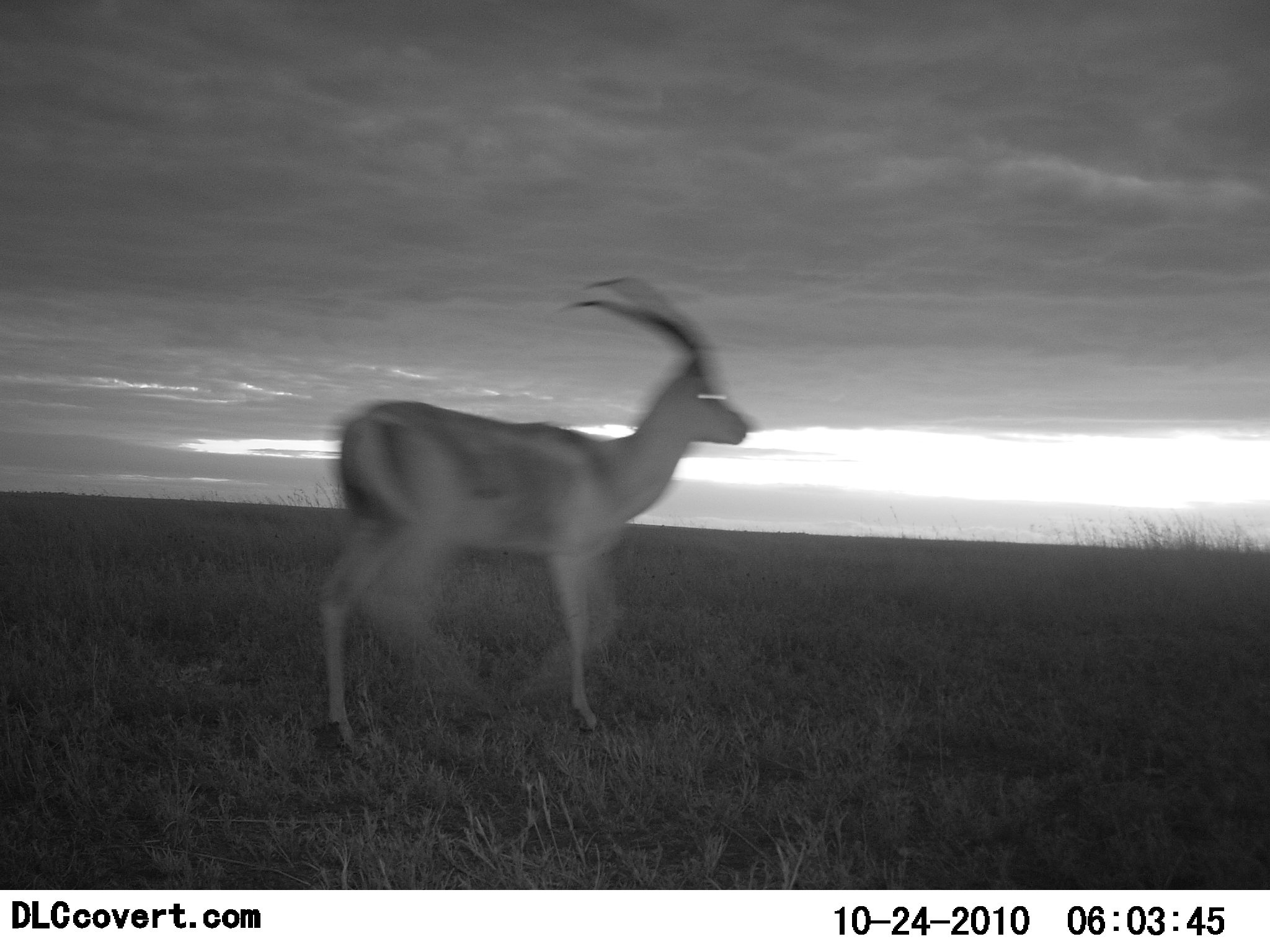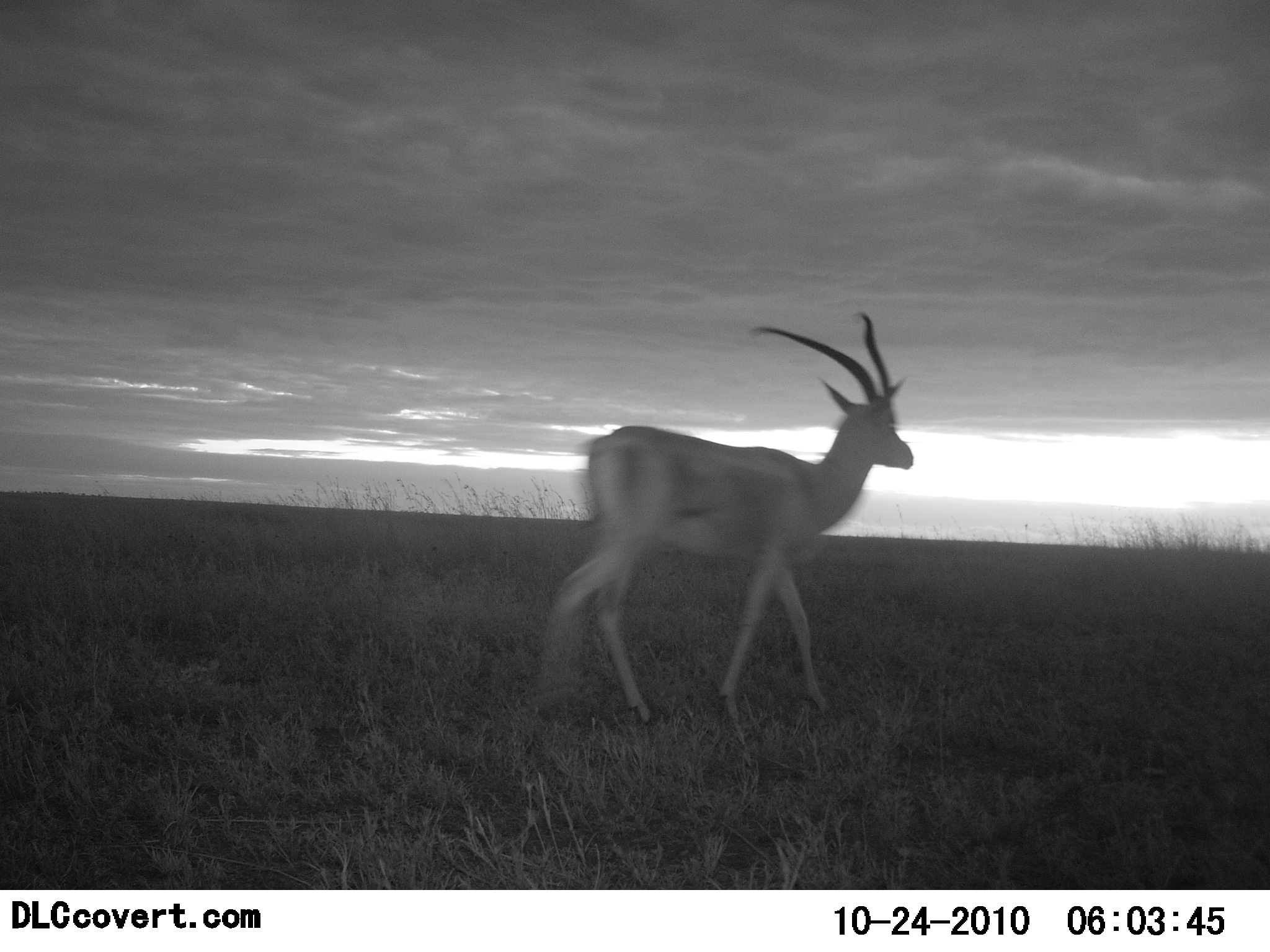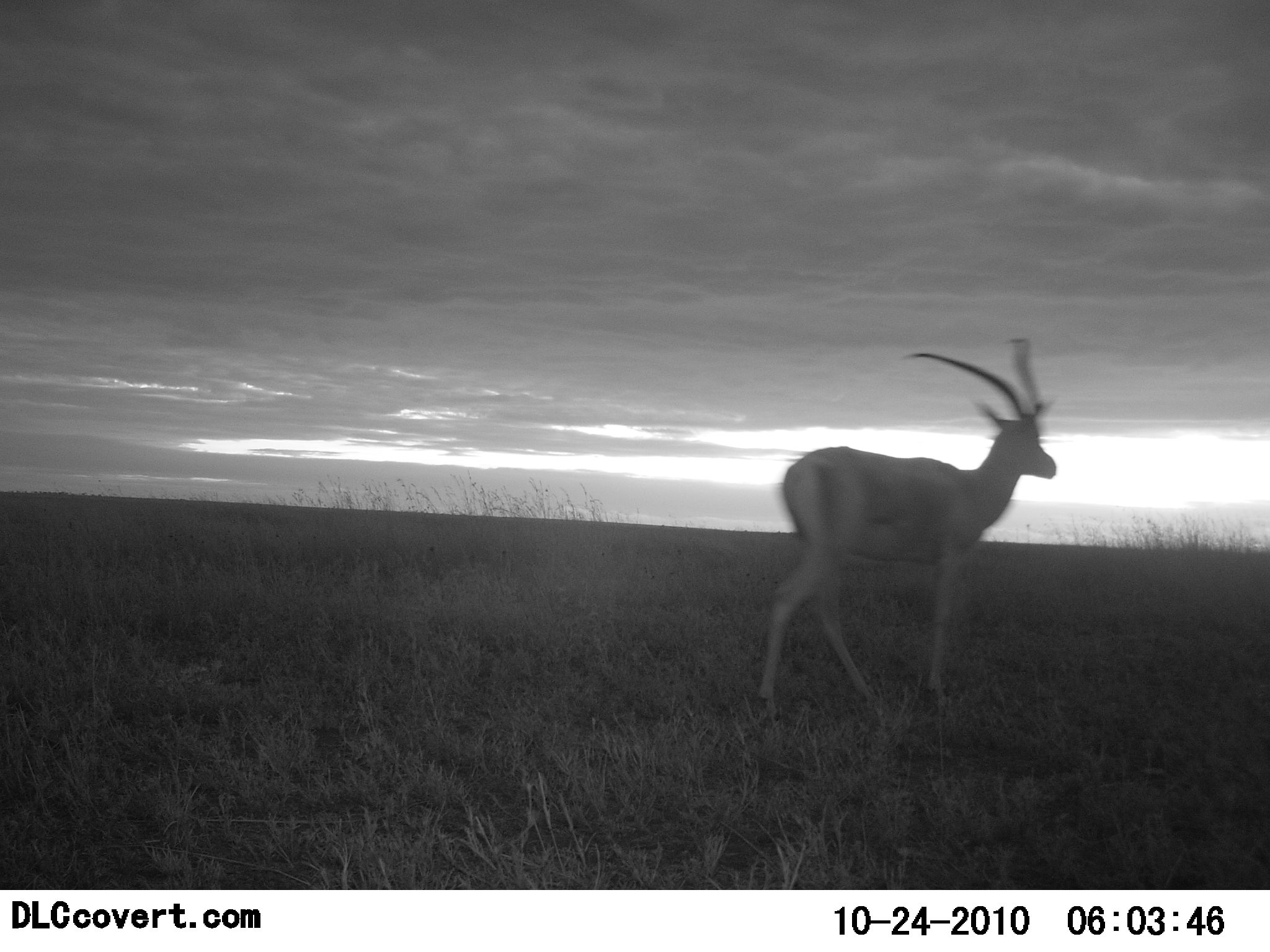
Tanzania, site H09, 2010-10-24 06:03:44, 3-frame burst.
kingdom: Animalia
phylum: Chordata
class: Mammalia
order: Artiodactyla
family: Bovidae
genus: Nanger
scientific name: Nanger granti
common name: grant's gazelle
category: gazellegrants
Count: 1.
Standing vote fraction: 0%.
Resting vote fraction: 0%.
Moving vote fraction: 100%.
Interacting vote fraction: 0%.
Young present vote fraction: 0%.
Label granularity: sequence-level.